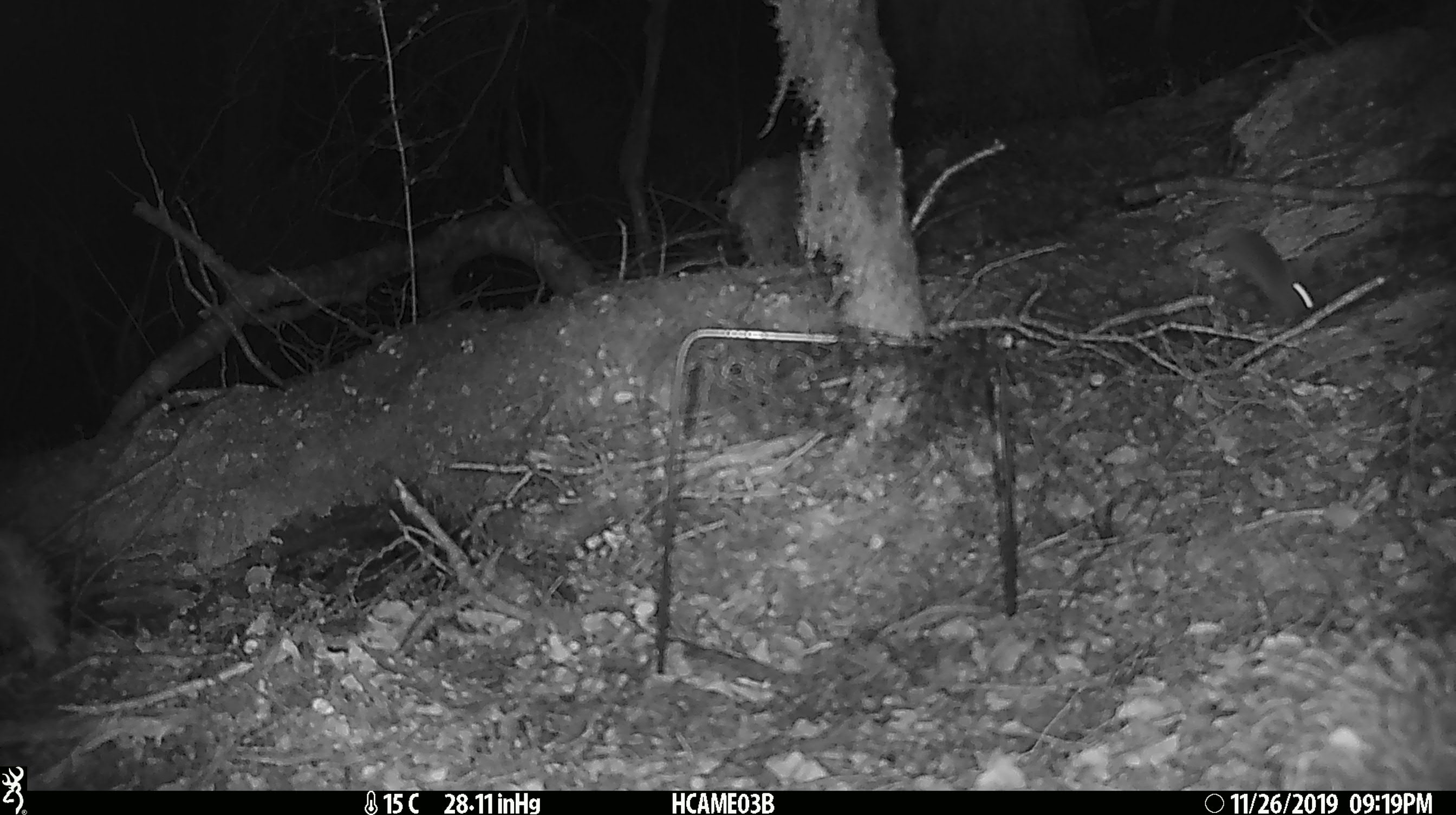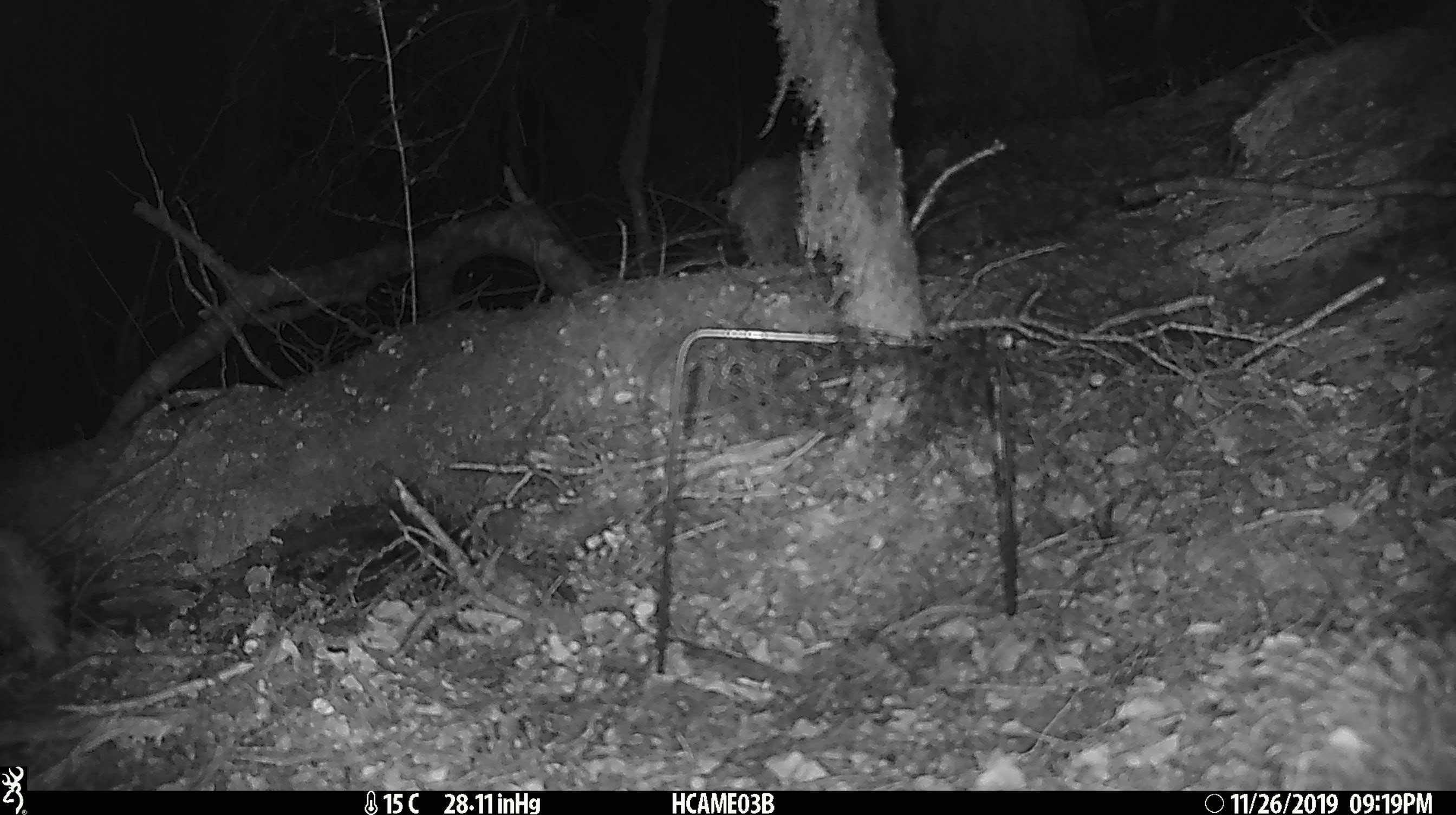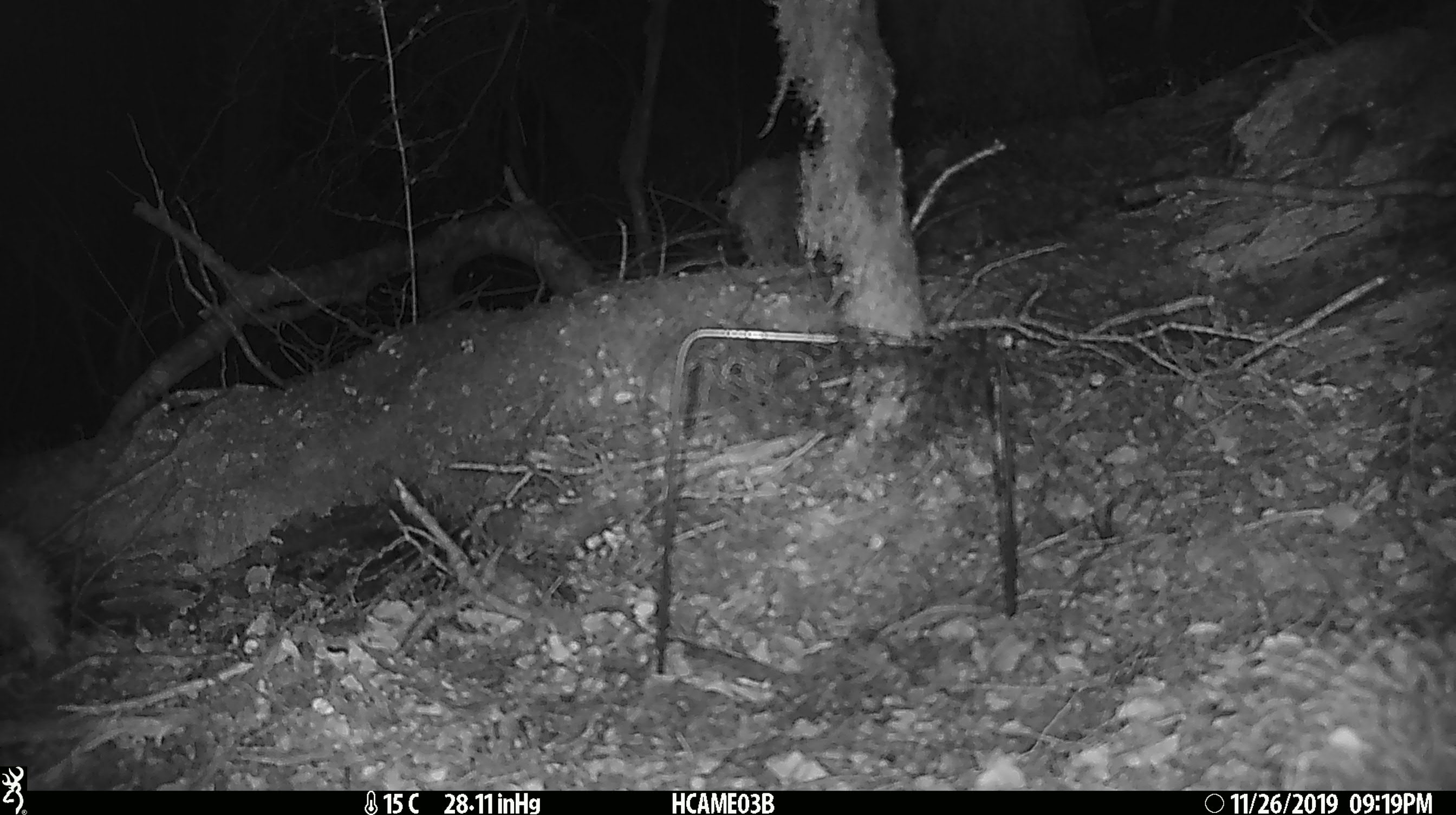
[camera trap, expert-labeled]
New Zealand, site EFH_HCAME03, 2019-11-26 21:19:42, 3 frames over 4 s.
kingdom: Animalia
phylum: Chordata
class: Mammalia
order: Rodentia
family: Muridae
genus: Mus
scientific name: Mus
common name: mouse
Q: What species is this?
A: Mouse (Mus).